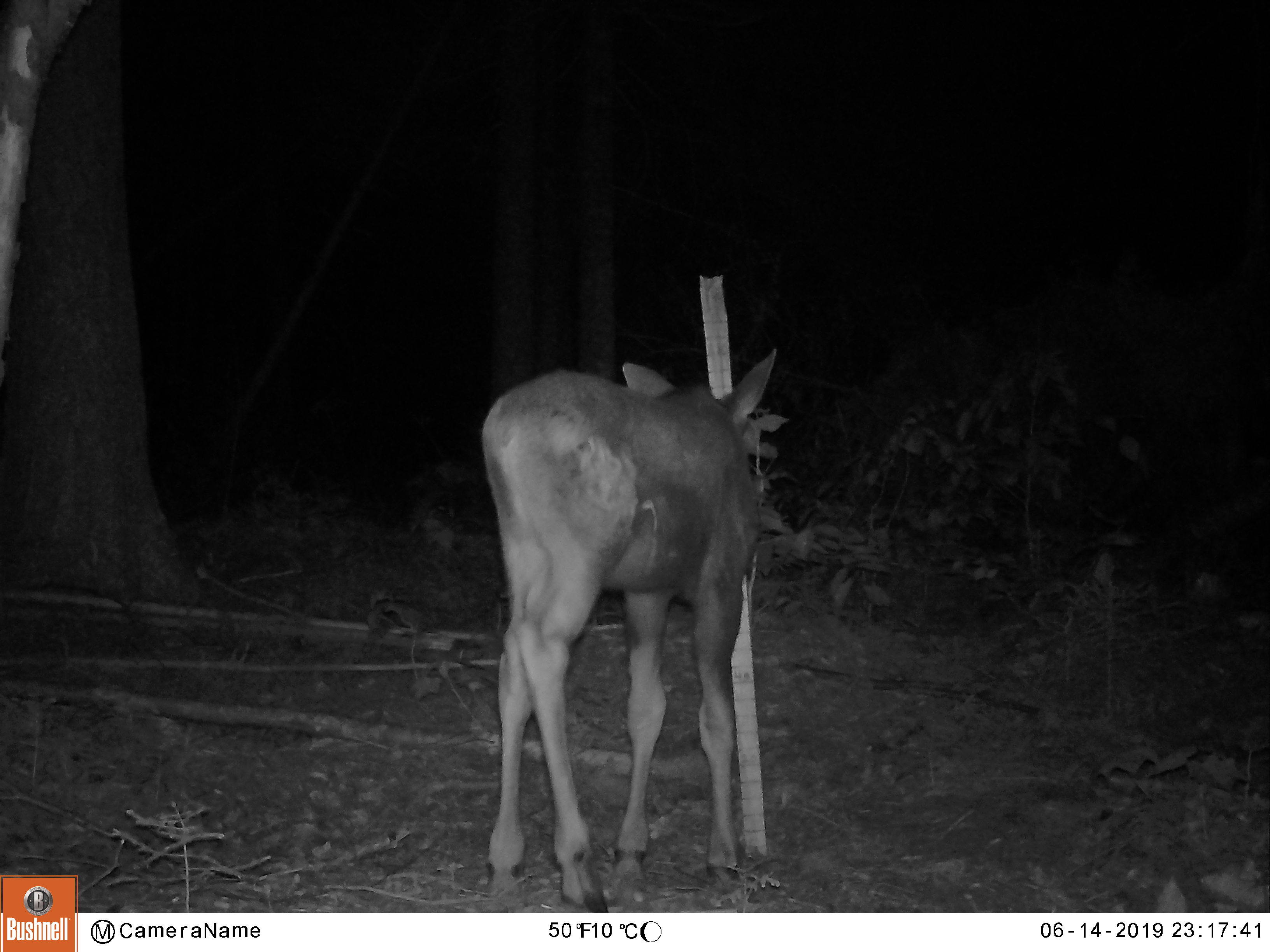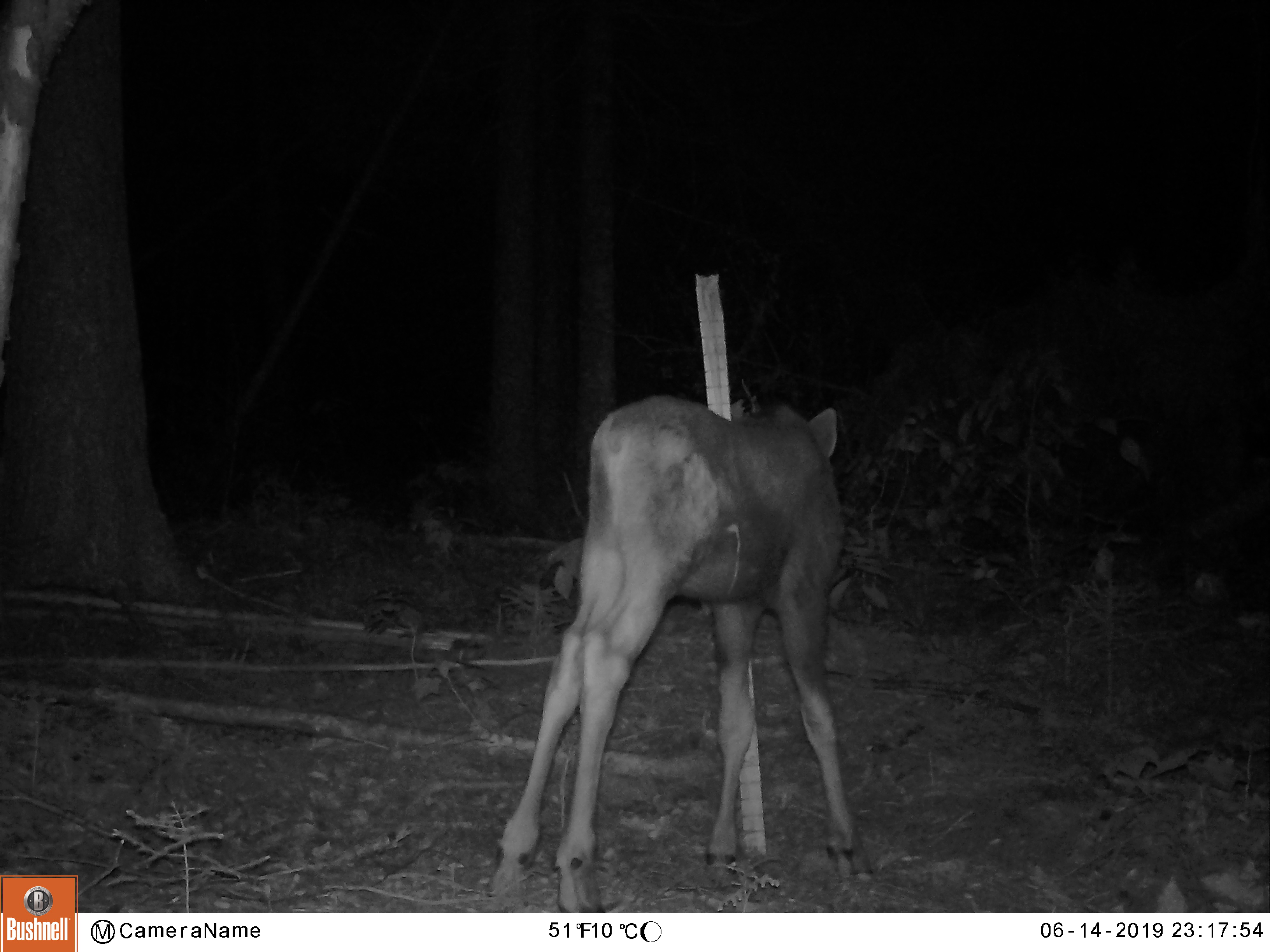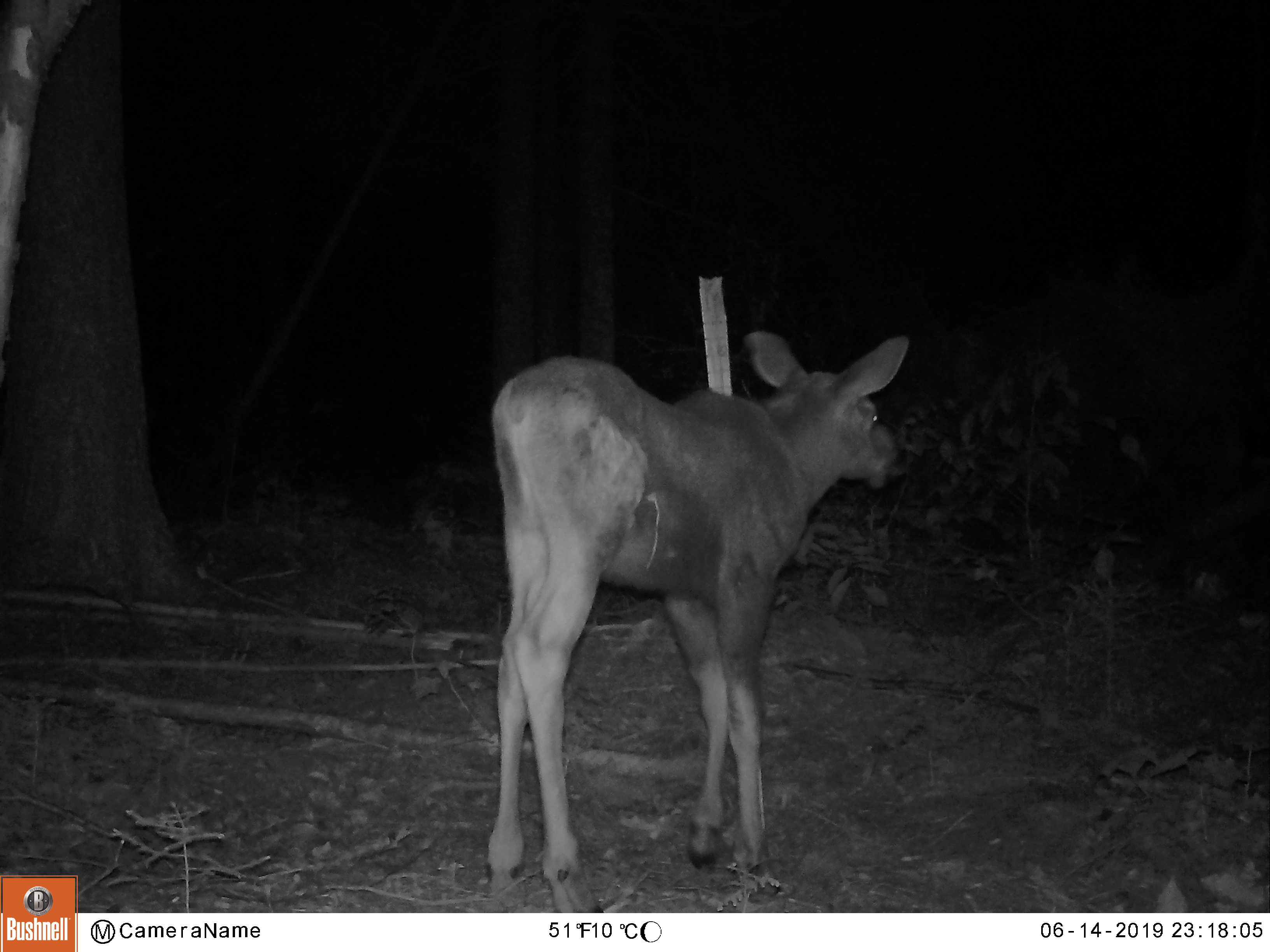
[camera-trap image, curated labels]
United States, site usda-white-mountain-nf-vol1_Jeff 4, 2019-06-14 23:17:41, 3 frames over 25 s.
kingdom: Animalia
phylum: Chordata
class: Mammalia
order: Artiodactyla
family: Cervidae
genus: Alces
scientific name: Alces alces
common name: moose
Moose (Alces alces).